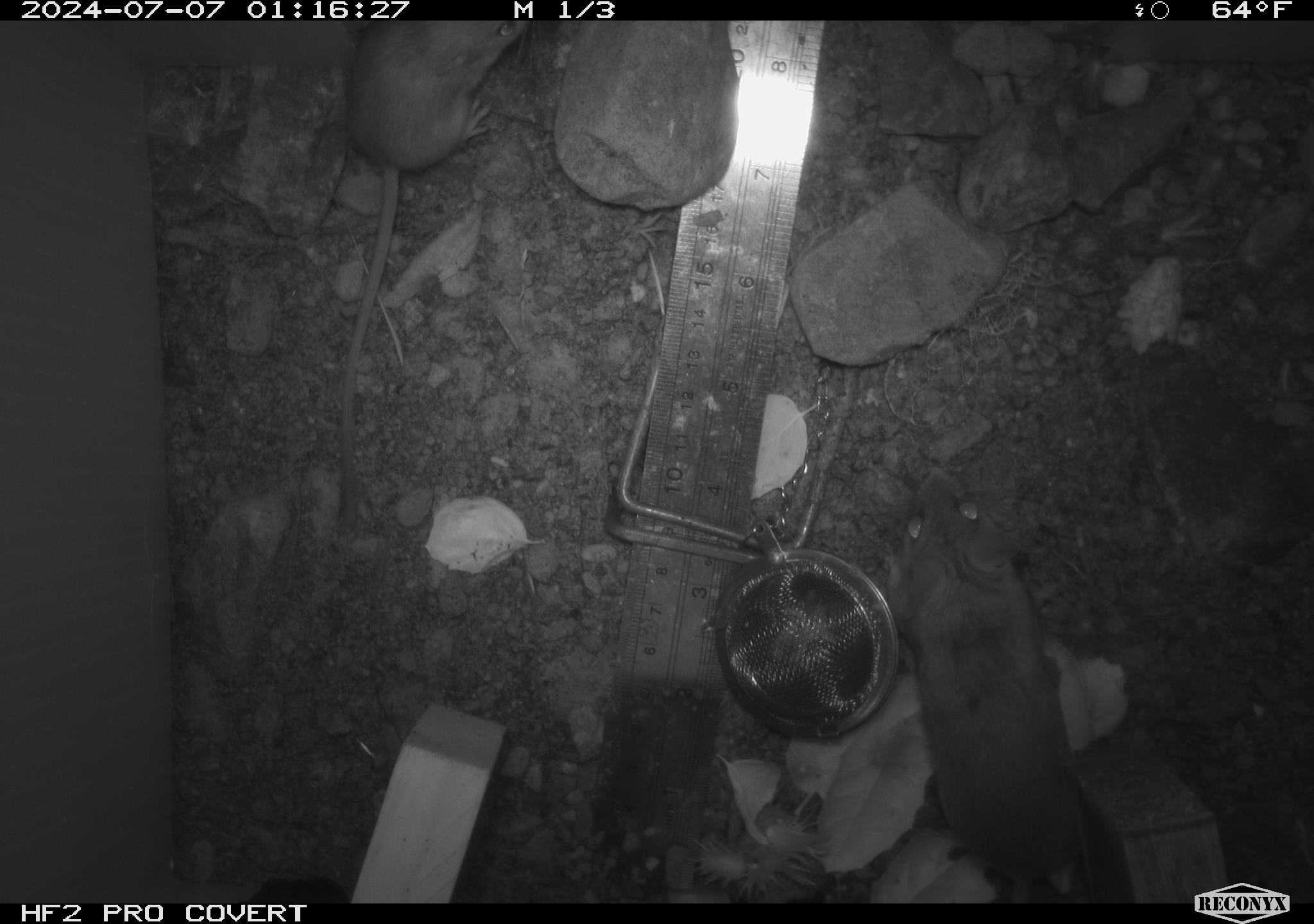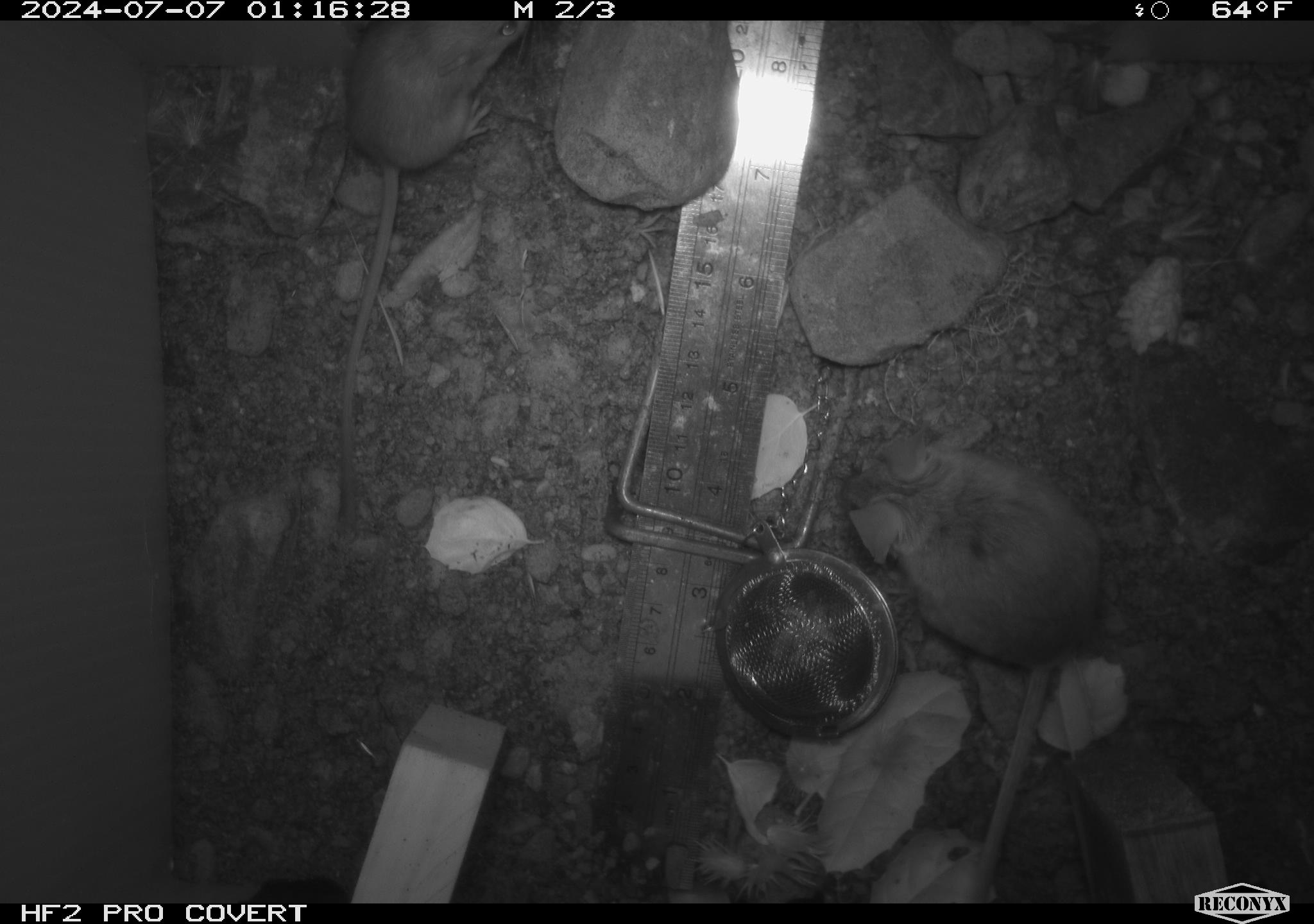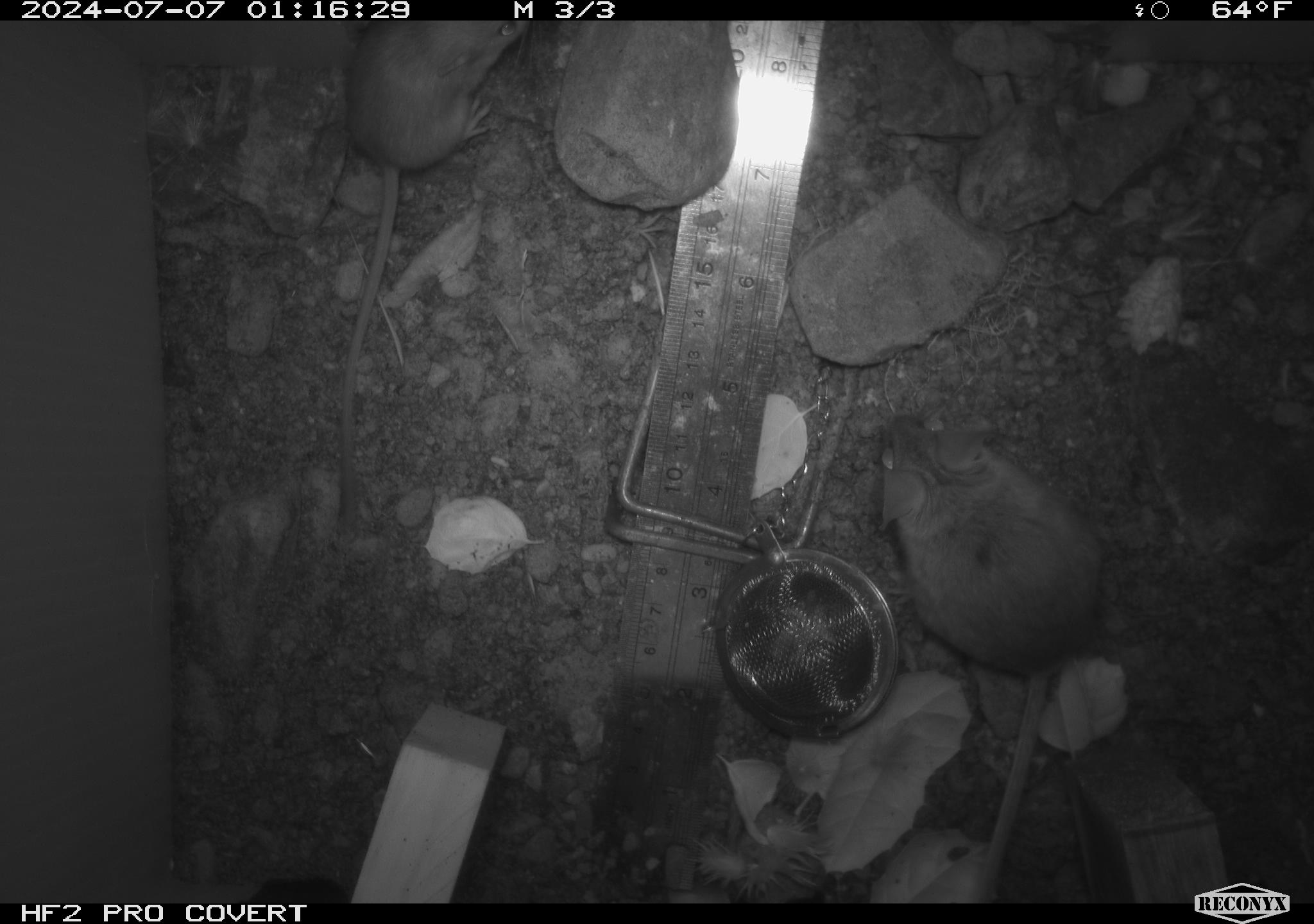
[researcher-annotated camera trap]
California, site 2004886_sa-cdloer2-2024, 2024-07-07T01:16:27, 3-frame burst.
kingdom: Animalia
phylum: Chordata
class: Mammalia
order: Rodentia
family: Heteromyidae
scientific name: Heteromyidae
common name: kangaroo rats and pocket mice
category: heteromyidae family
Heteromyidae family (kangaroo rats and pocket mice) (Heteromyidae).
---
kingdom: Animalia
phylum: Chordata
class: Mammalia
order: Rodentia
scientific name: Rodentia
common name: mouse species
Mouse species (Rodentia).